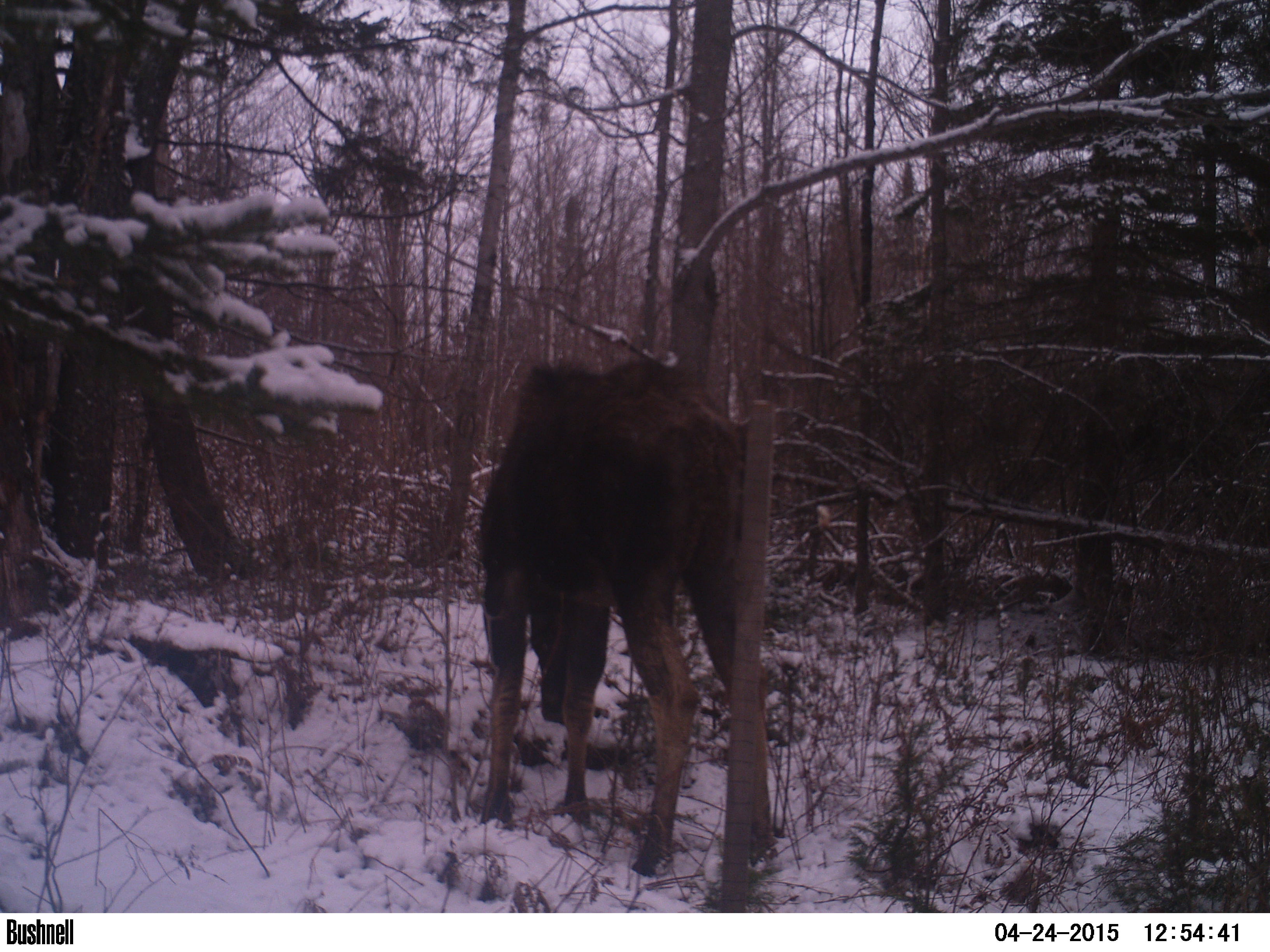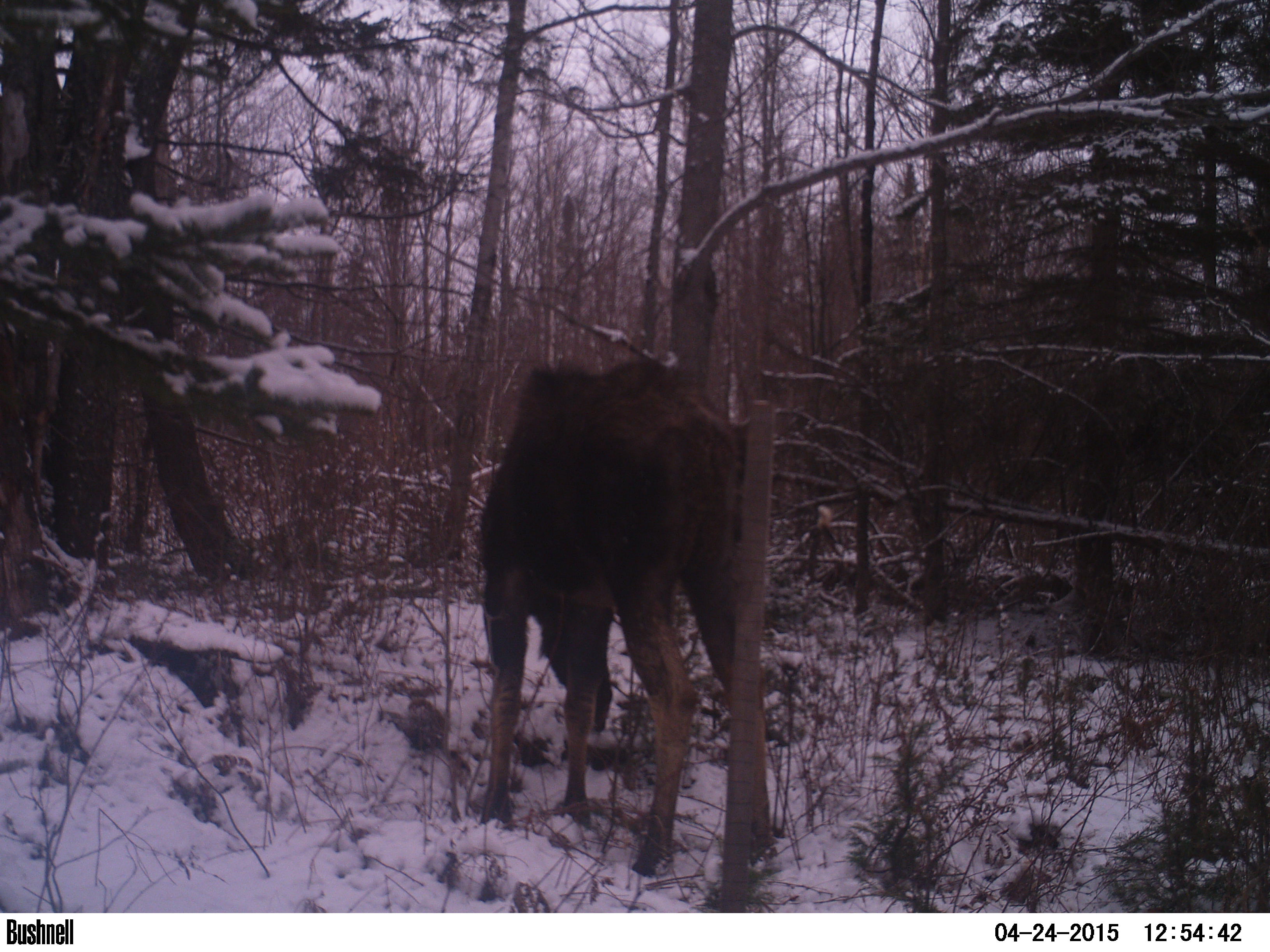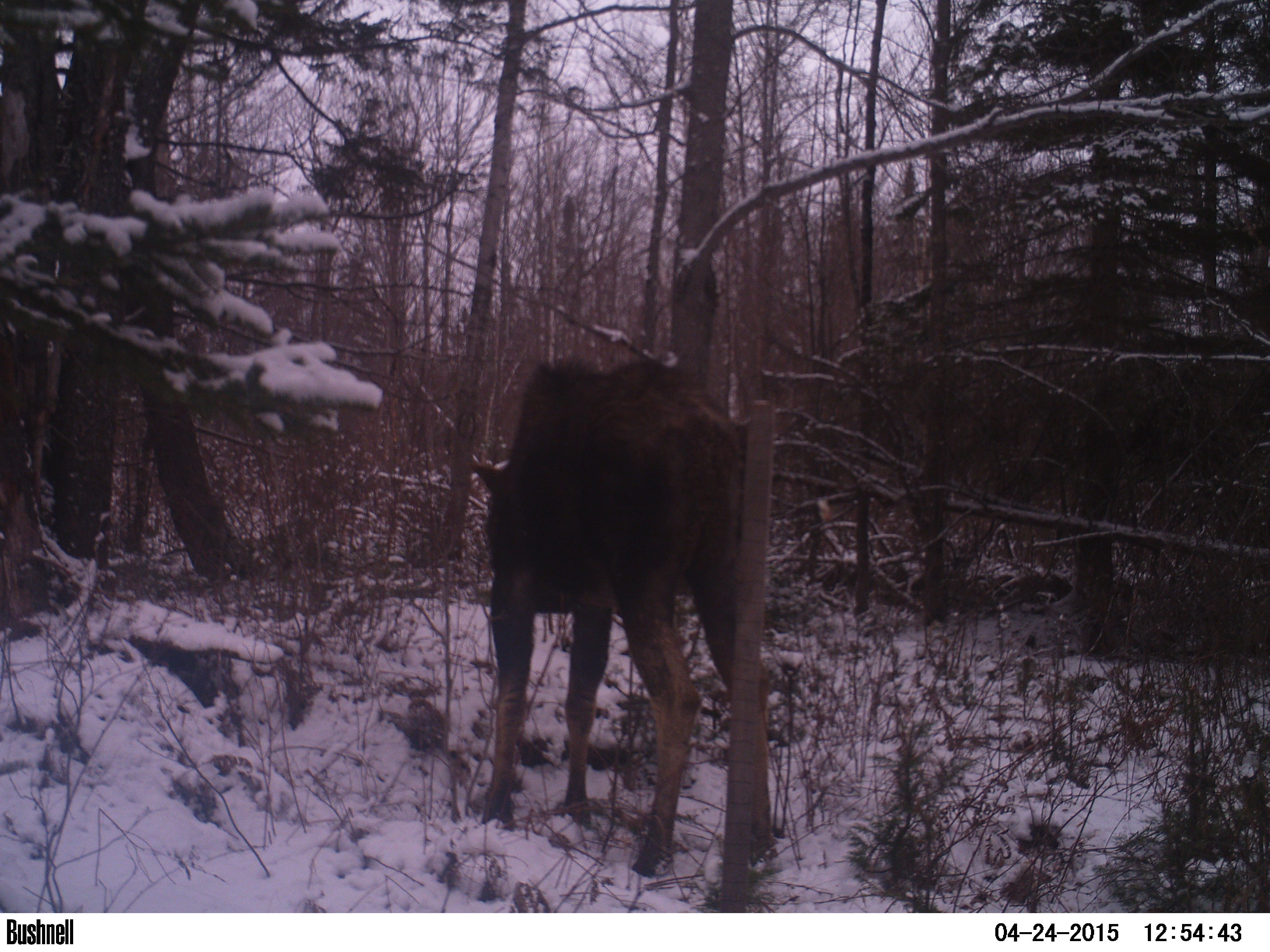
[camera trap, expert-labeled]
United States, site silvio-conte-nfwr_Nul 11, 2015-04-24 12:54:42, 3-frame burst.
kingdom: Animalia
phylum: Chordata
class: Mammalia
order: Artiodactyla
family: Cervidae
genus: Alces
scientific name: Alces alces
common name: moose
Moose (Alces alces).